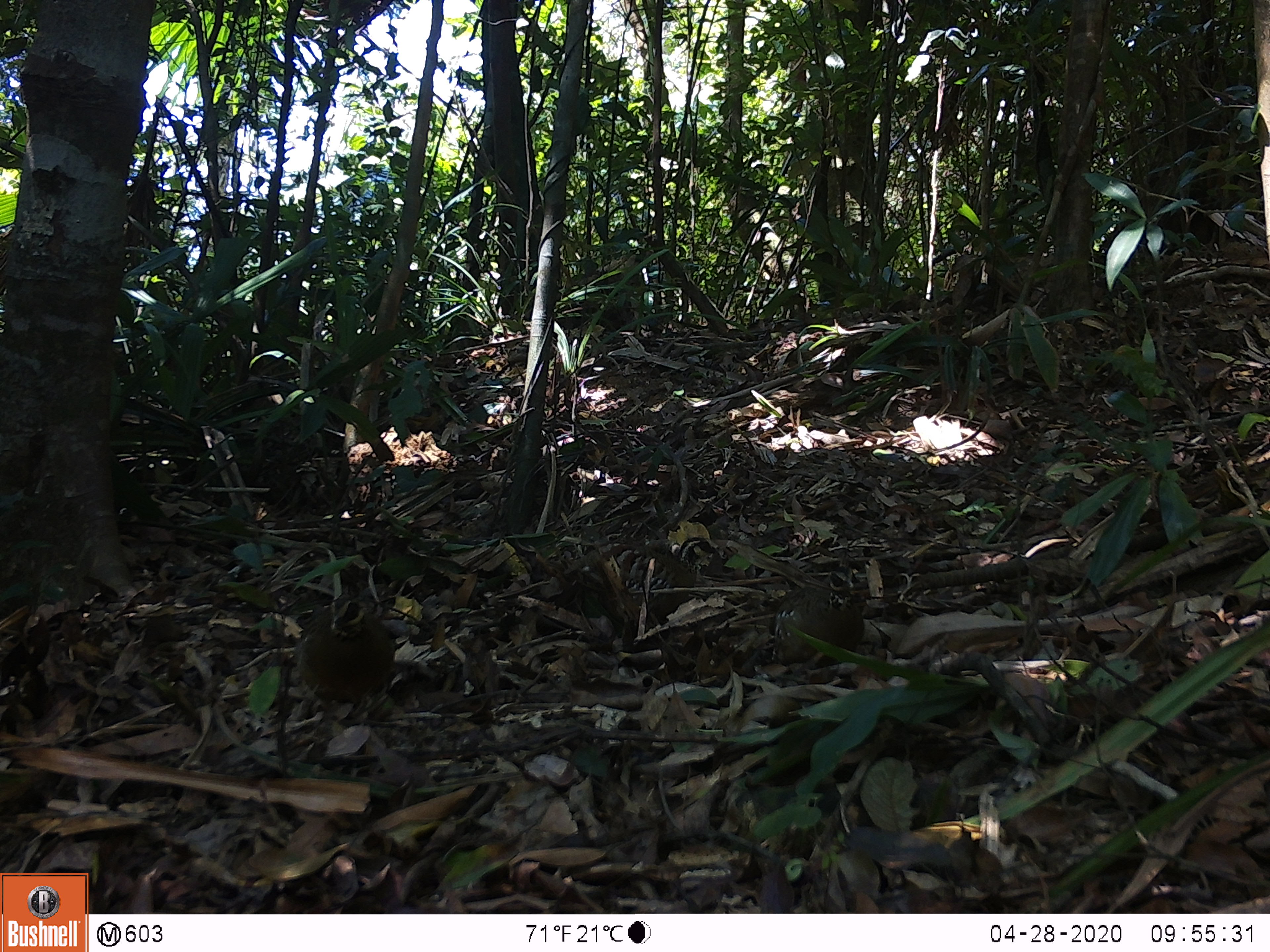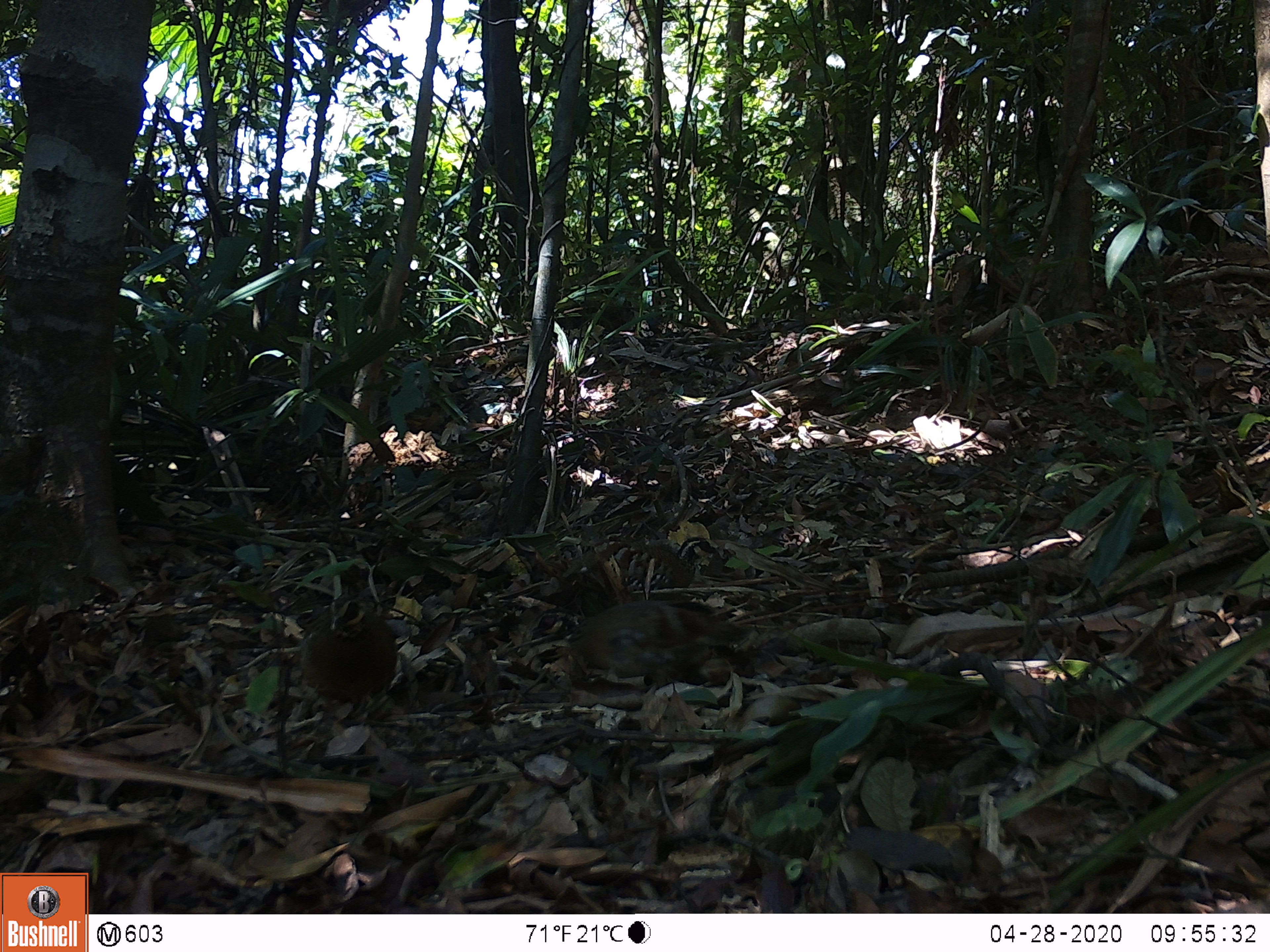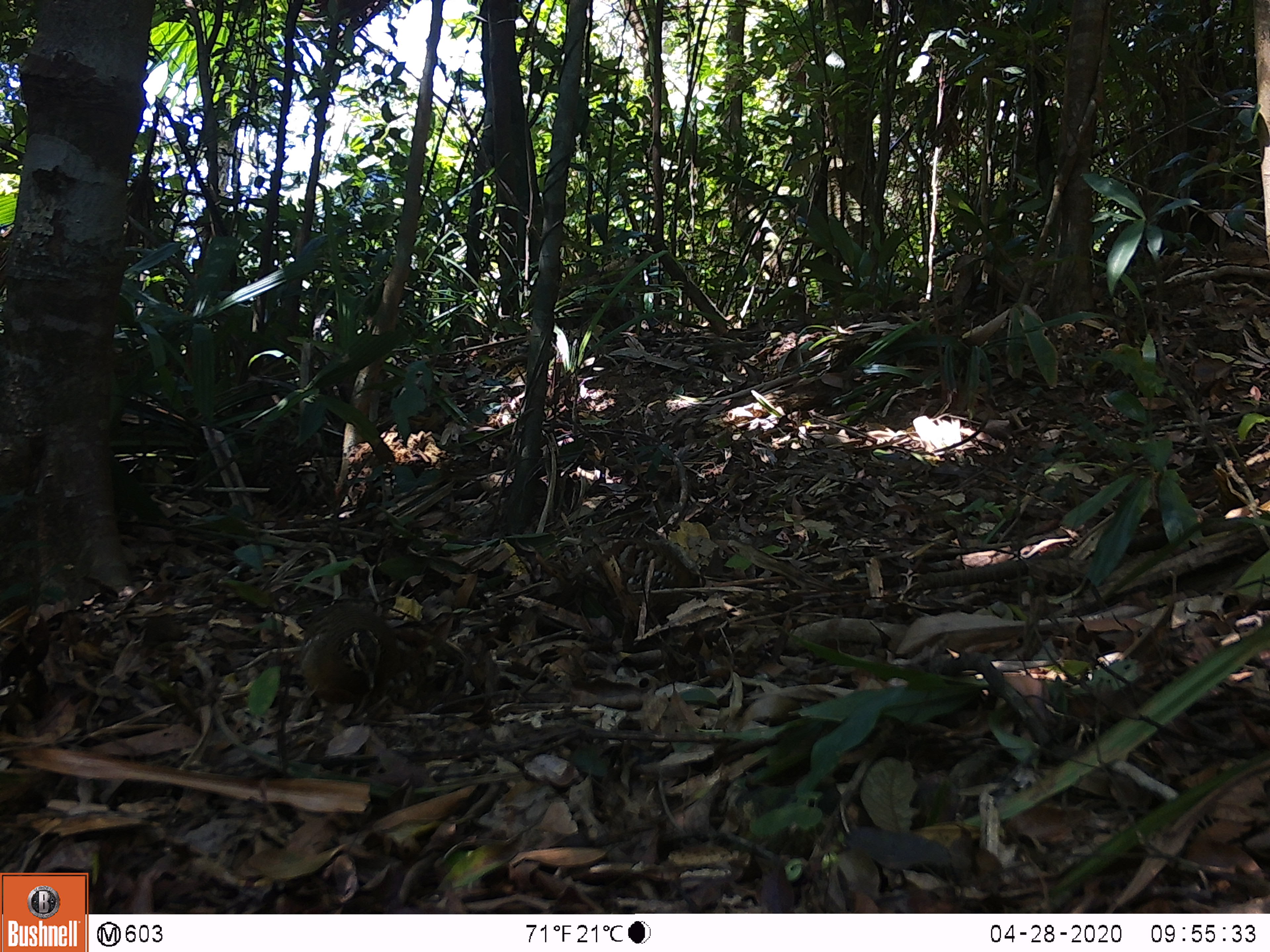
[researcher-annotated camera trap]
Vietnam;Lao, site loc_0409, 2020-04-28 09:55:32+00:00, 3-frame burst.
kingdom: Animalia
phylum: Chordata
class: Aves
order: Galliformes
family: Phasianidae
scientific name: Phasianidae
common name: partridge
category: unidentified partridge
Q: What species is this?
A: Unidentified partridge (partridge) (Phasianidae).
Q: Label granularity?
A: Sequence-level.